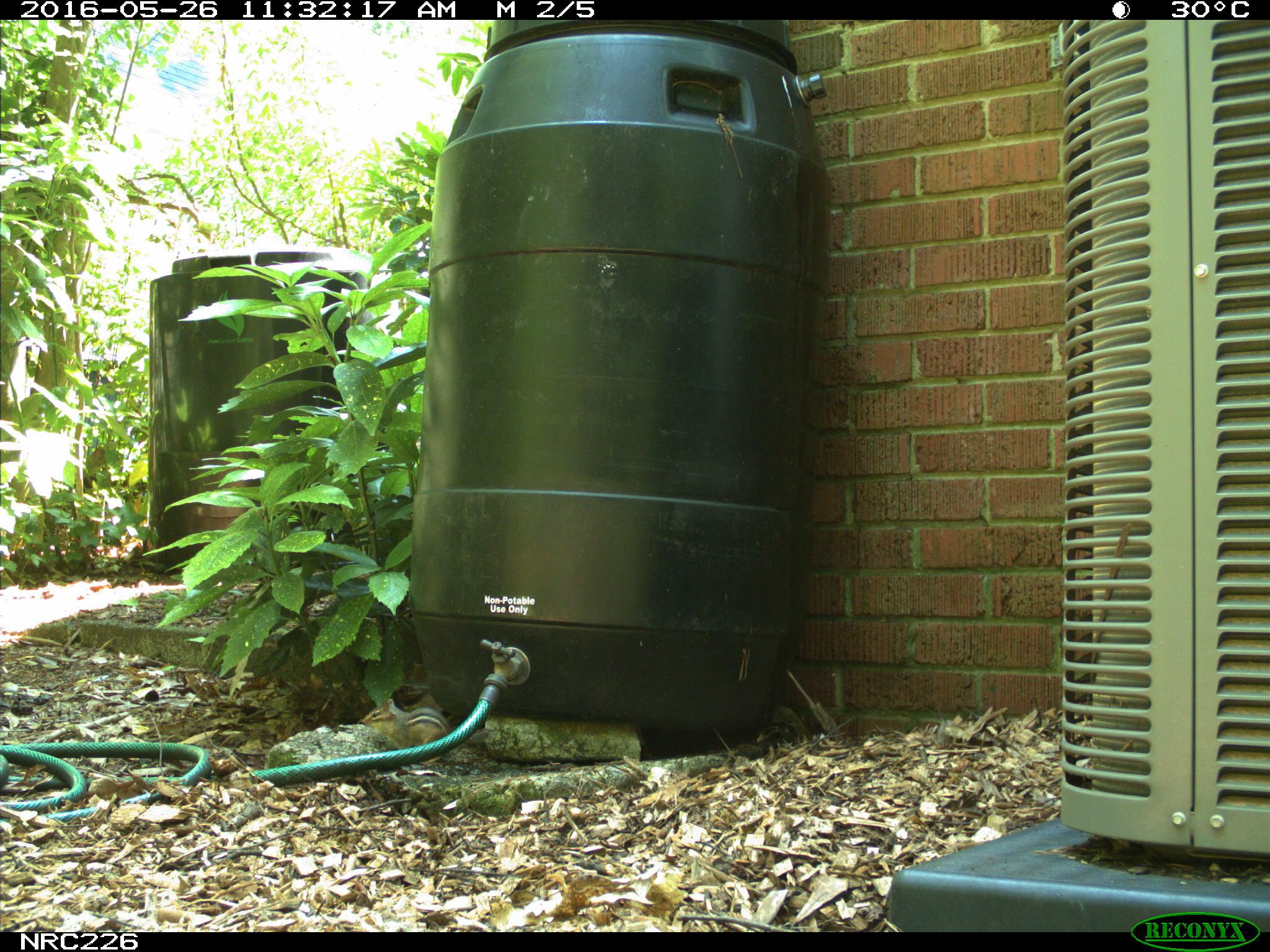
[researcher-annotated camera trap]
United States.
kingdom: Animalia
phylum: Chordata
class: Mammalia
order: Rodentia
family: Sciuridae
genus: Tamias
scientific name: Tamias striatus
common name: eastern chipmunk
Eastern Chipmunk (Tamias striatus).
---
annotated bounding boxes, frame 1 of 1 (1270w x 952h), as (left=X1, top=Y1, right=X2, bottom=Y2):
Eastern Chipmunk: (left=360, top=690, right=455, bottom=750)